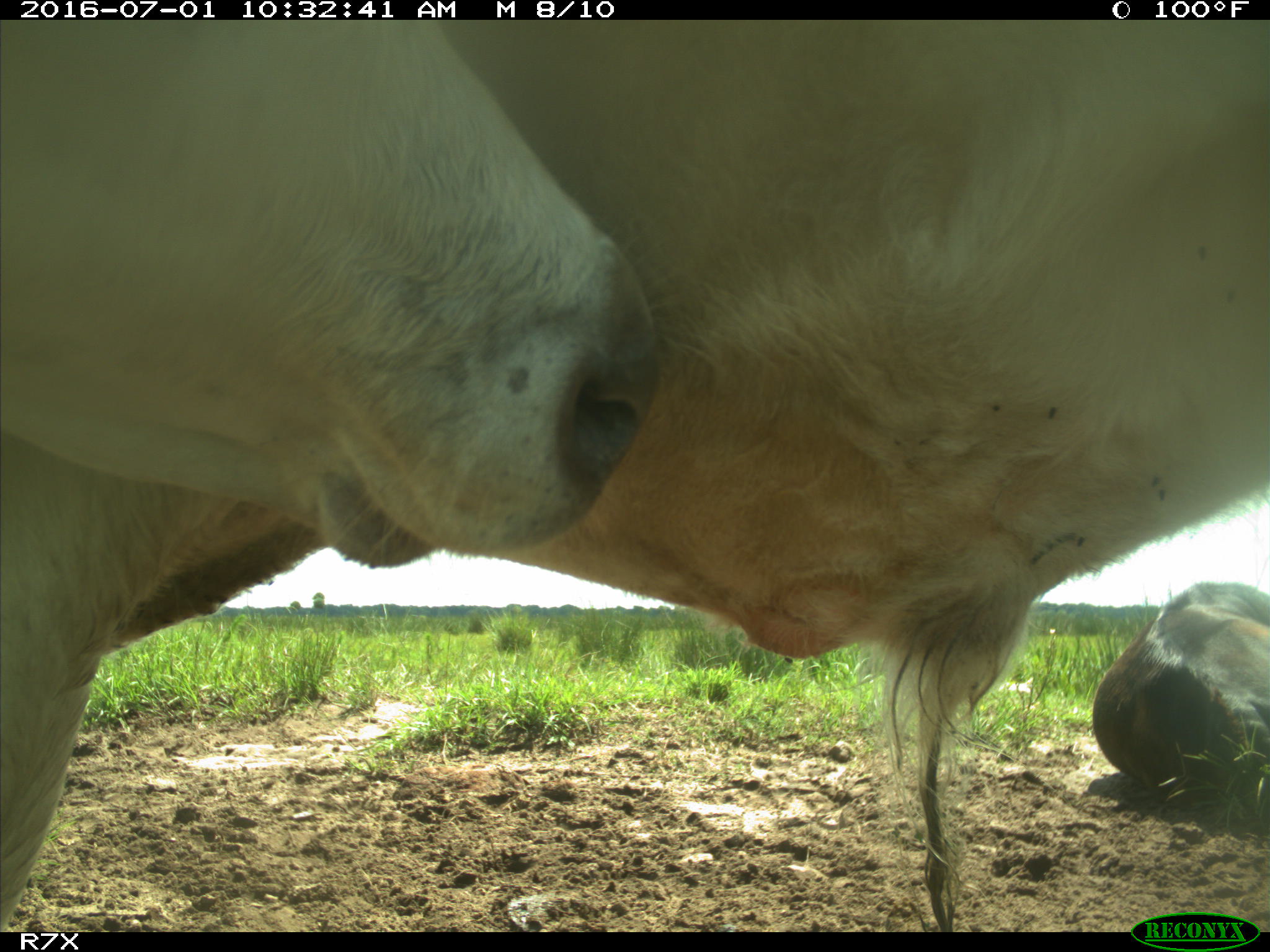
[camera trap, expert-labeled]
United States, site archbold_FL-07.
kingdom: Animalia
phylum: Chordata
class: Mammalia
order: Artiodactyla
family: Bovidae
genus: Bos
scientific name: Bos taurus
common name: domestic cow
Bos taurus (domestic cow).